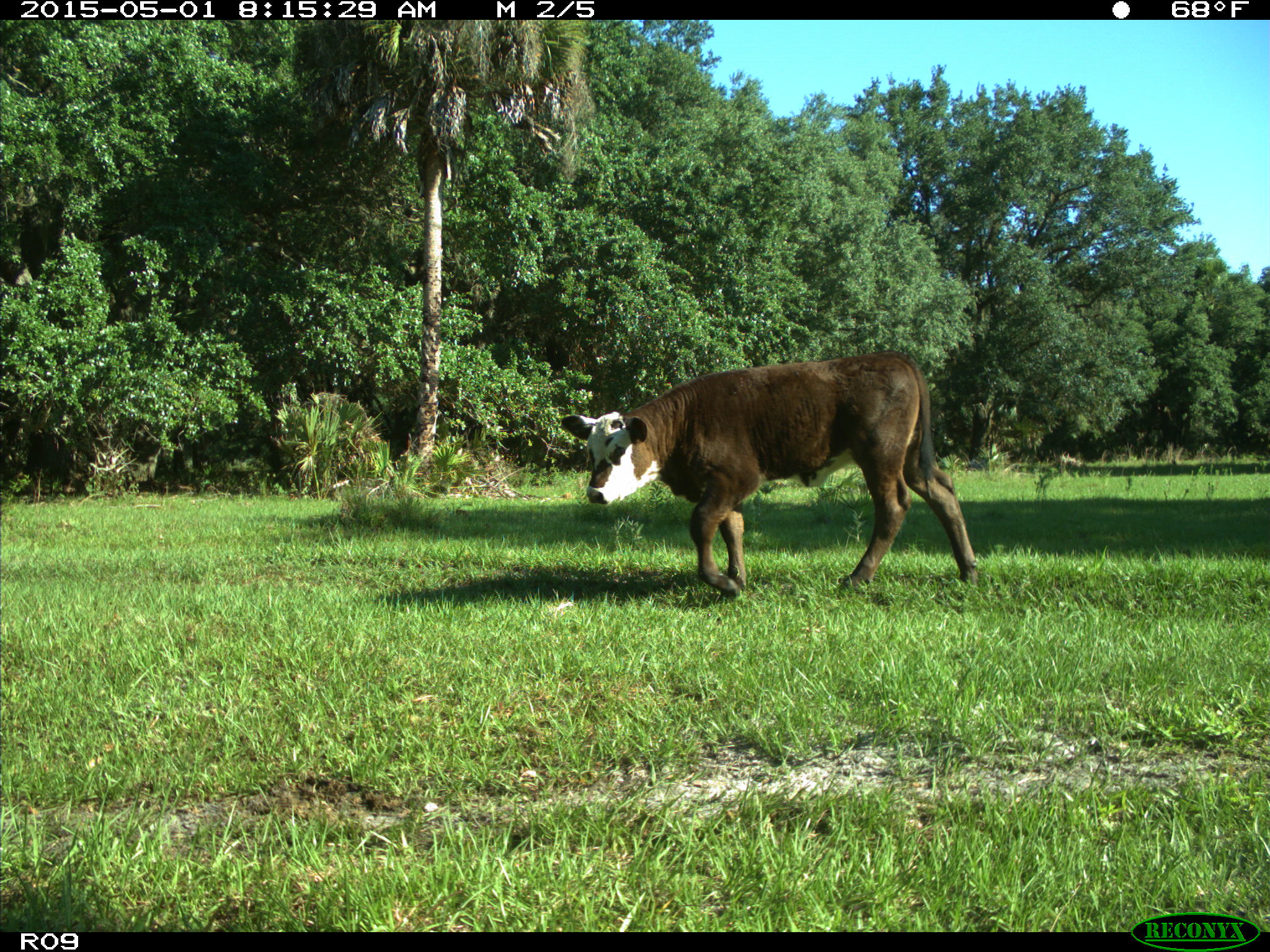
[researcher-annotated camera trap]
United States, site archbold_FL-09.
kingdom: Animalia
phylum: Chordata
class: Mammalia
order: Artiodactyla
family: Bovidae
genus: Bos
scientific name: Bos taurus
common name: domestic cow